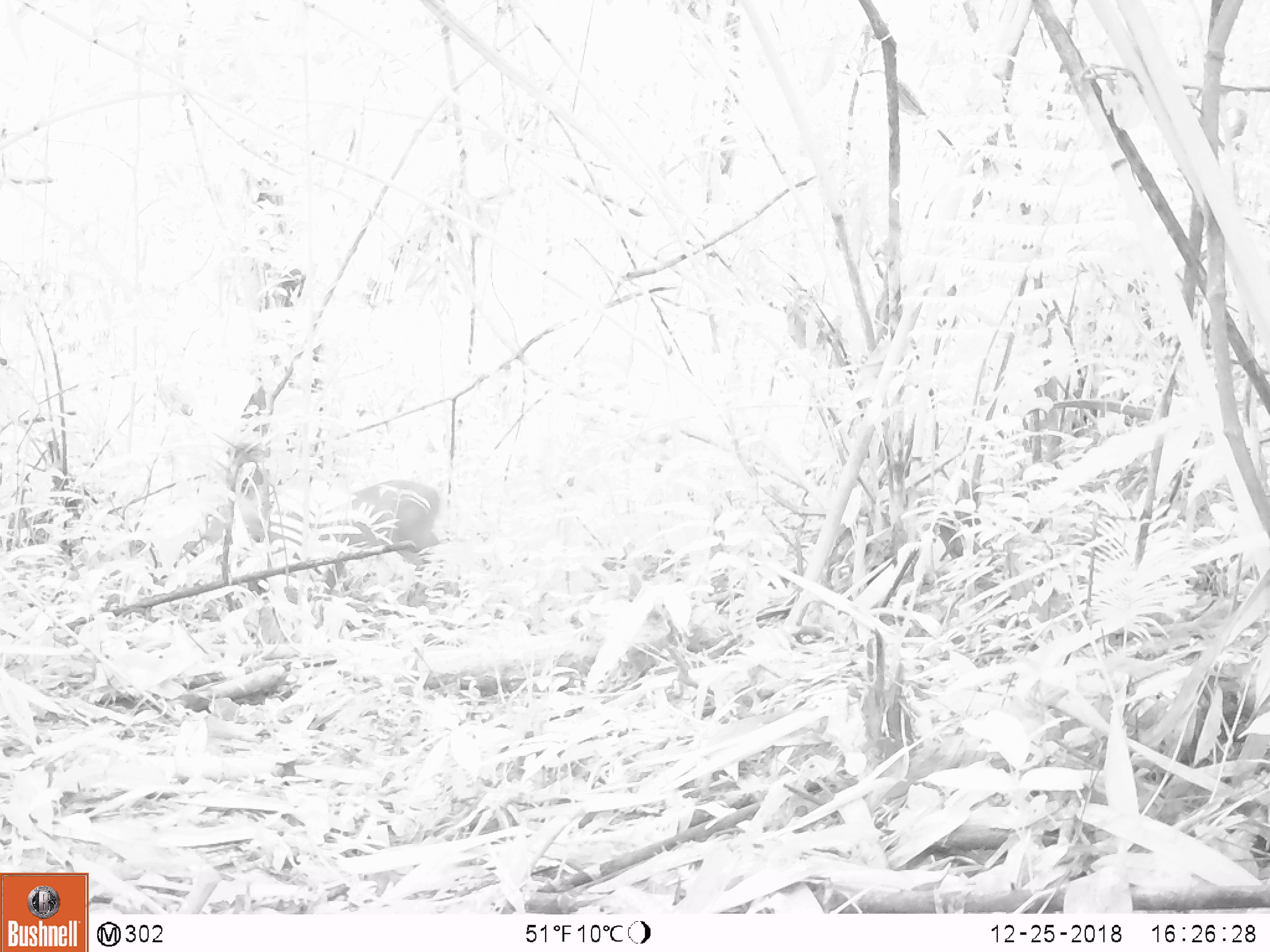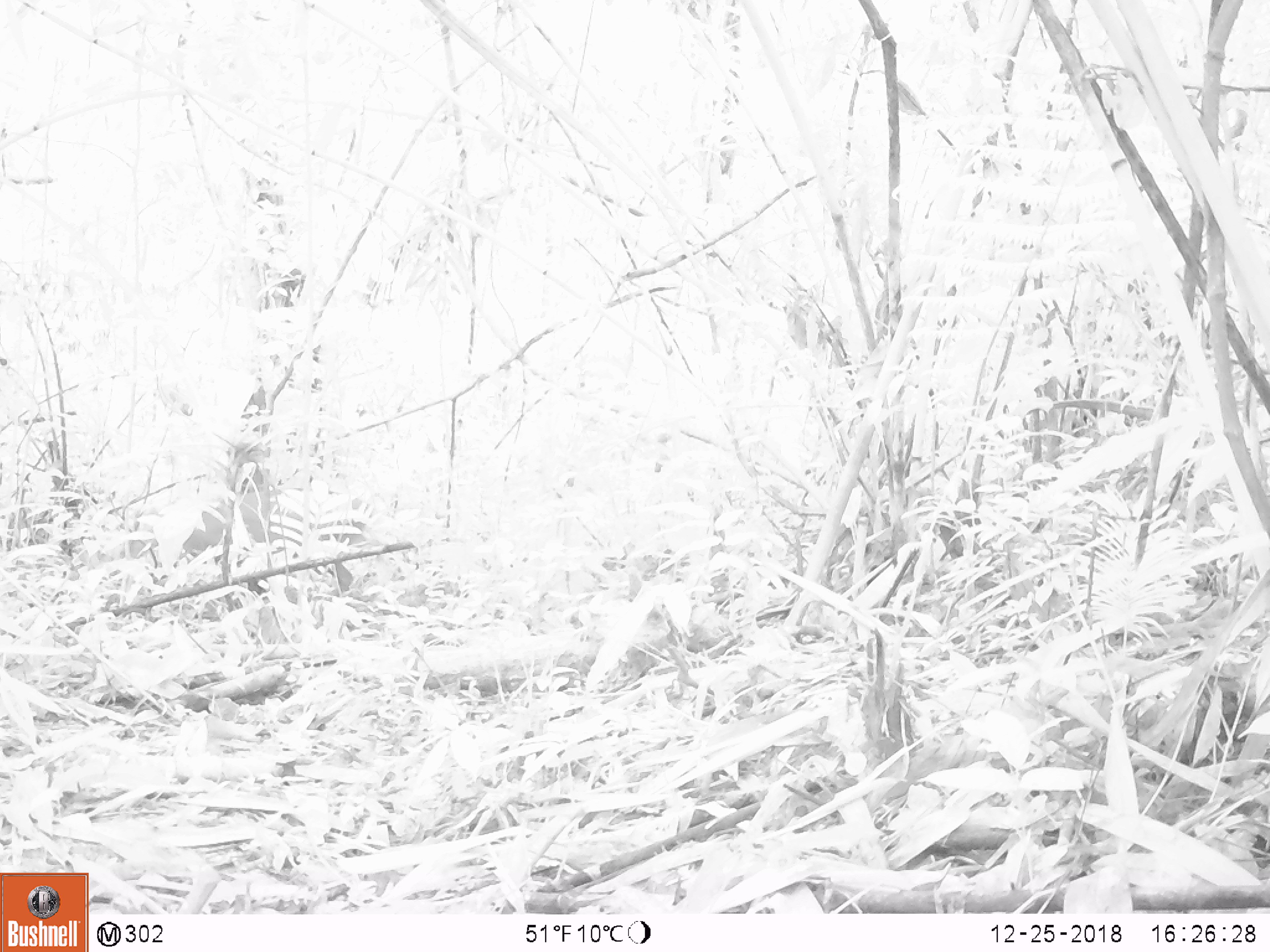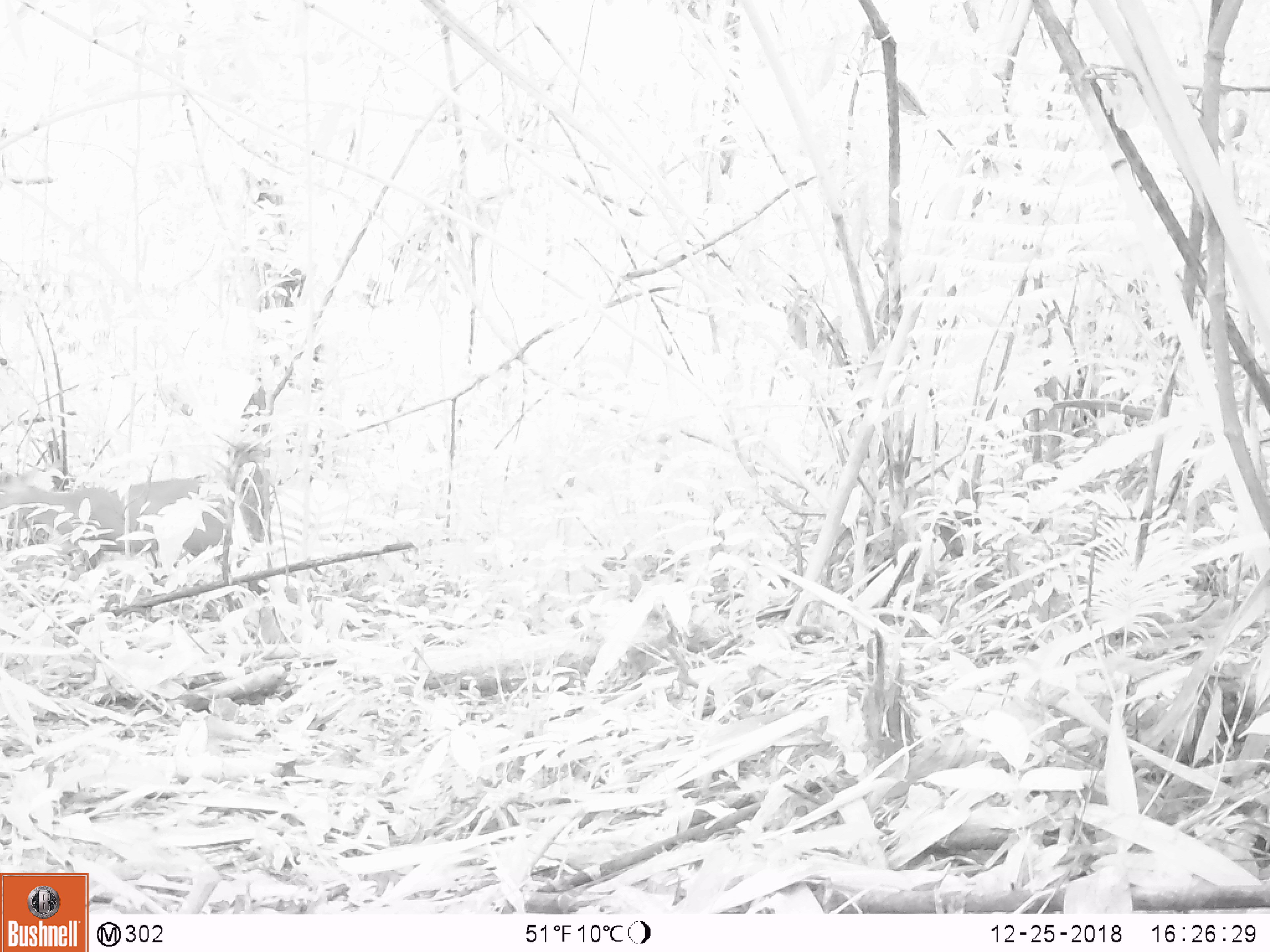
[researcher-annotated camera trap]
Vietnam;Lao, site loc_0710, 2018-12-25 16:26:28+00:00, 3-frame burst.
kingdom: Animalia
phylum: Chordata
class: Mammalia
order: Artiodactyla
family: Cervidae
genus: Muntiacus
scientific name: Muntiacus rooseveltorum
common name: roosevelt's muntjac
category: roosevelts muntjac group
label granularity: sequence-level